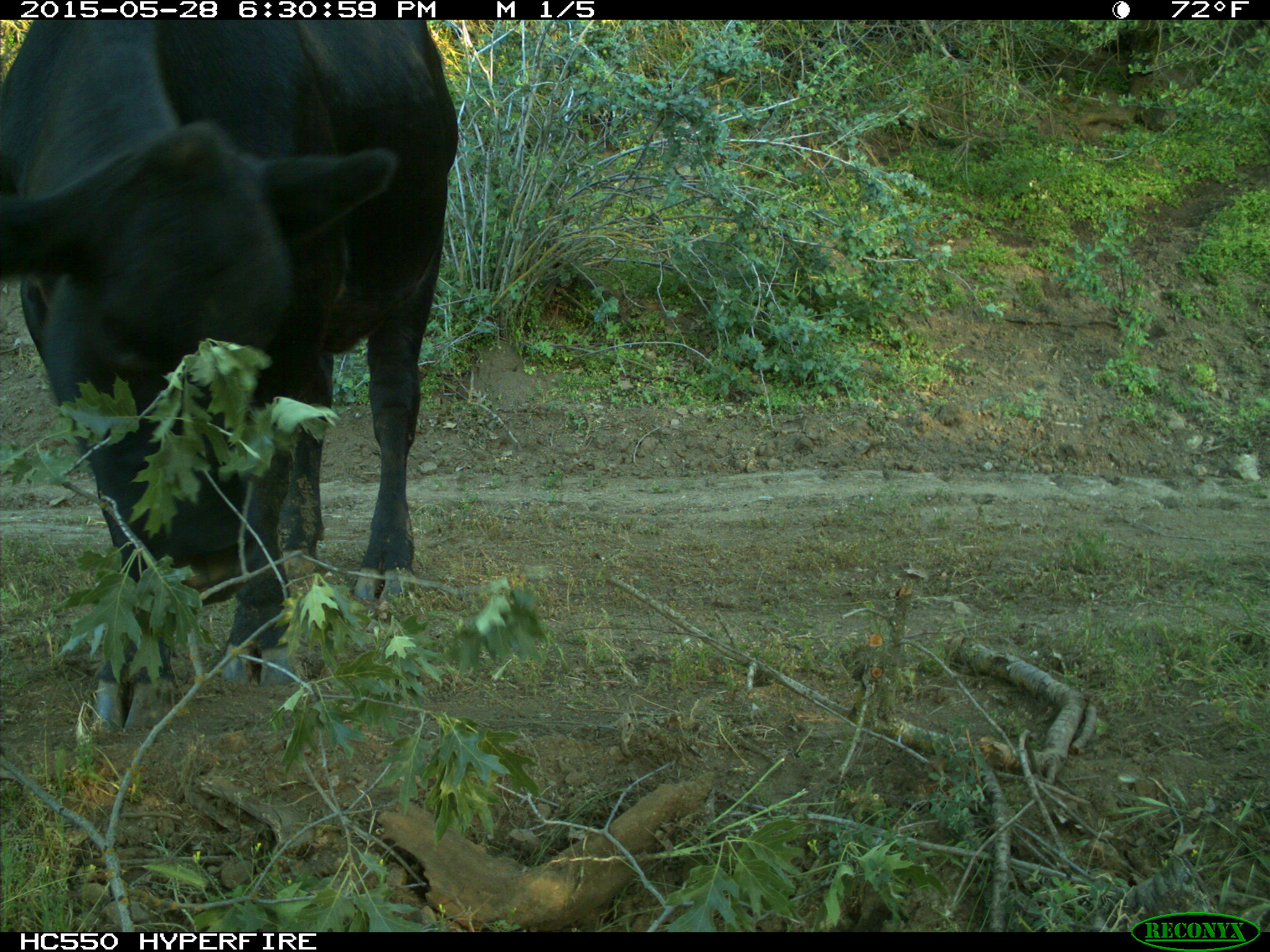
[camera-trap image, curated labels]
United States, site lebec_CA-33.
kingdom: Animalia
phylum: Chordata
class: Mammalia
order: Artiodactyla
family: Bovidae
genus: Bos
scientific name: Bos taurus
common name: domestic cow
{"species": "Bos taurus (domestic cow)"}